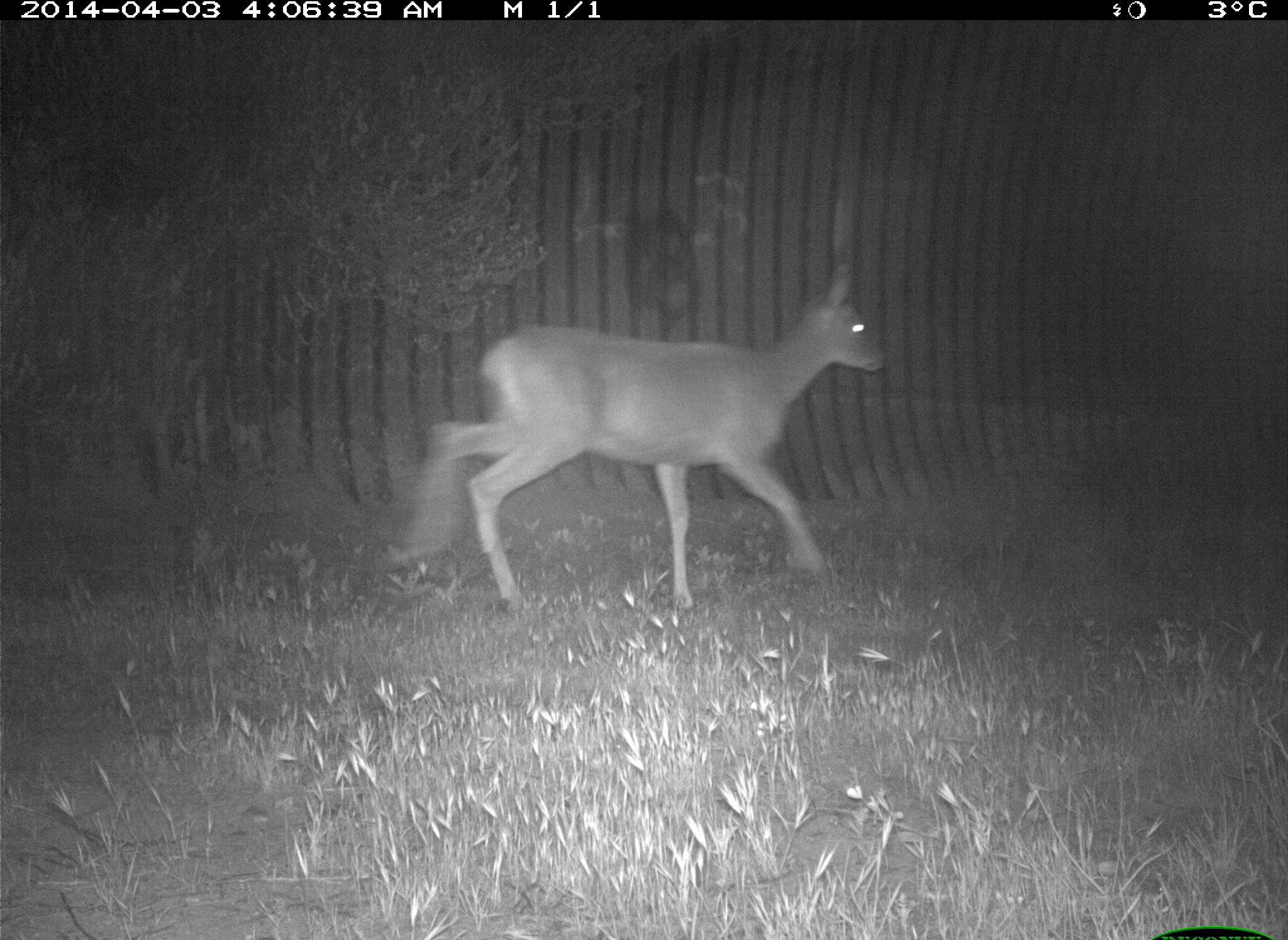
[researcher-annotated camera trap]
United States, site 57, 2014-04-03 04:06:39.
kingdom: Animalia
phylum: Chordata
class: Mammalia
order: Artiodactyla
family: Cervidae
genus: Odocoileus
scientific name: Odocoileus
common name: deer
Deer (Odocoileus).